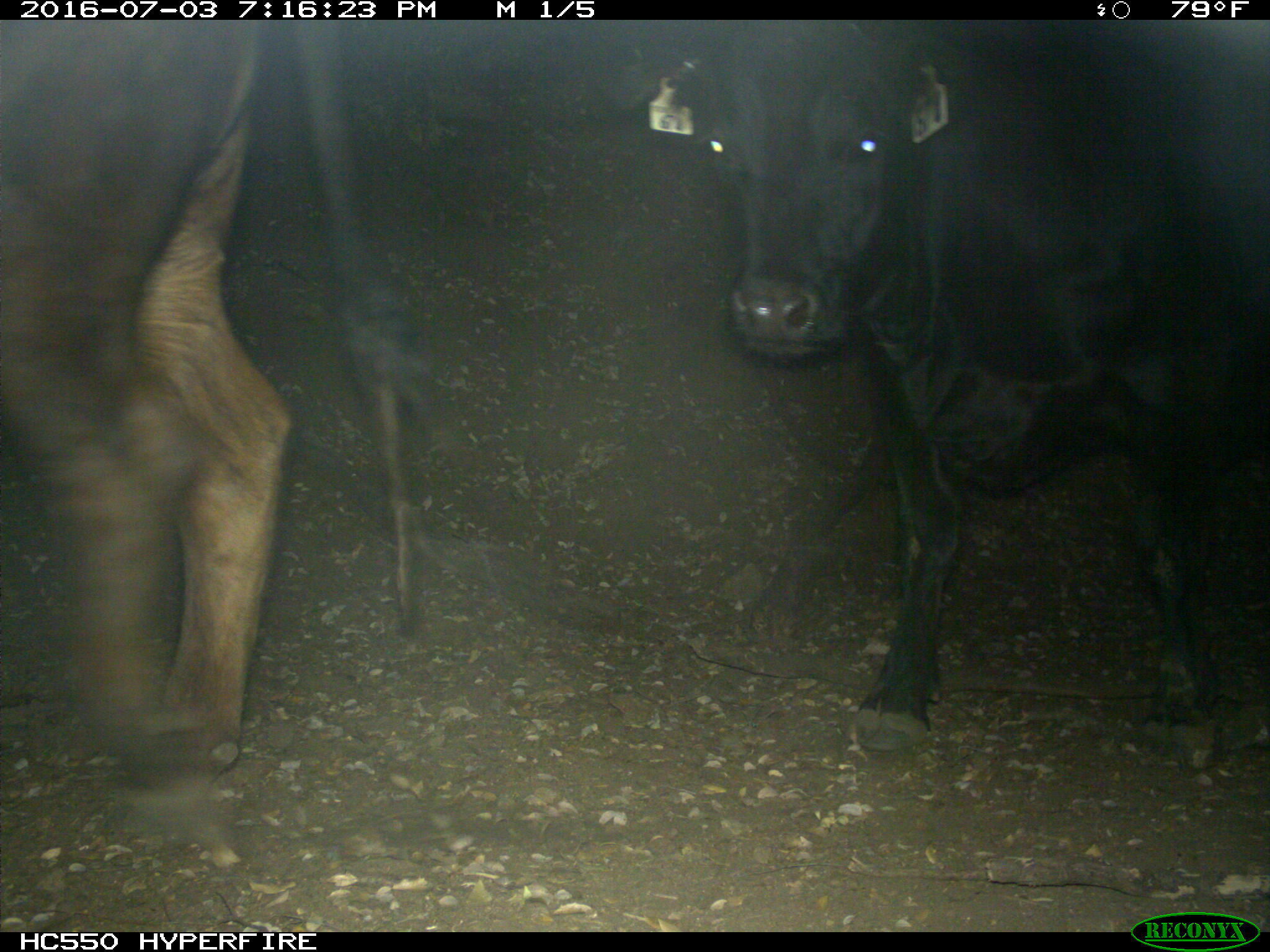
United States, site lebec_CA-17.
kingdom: Animalia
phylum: Chordata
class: Mammalia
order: Artiodactyla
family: Bovidae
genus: Bos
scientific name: Bos taurus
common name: domestic cow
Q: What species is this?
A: Bos taurus (domestic cow).